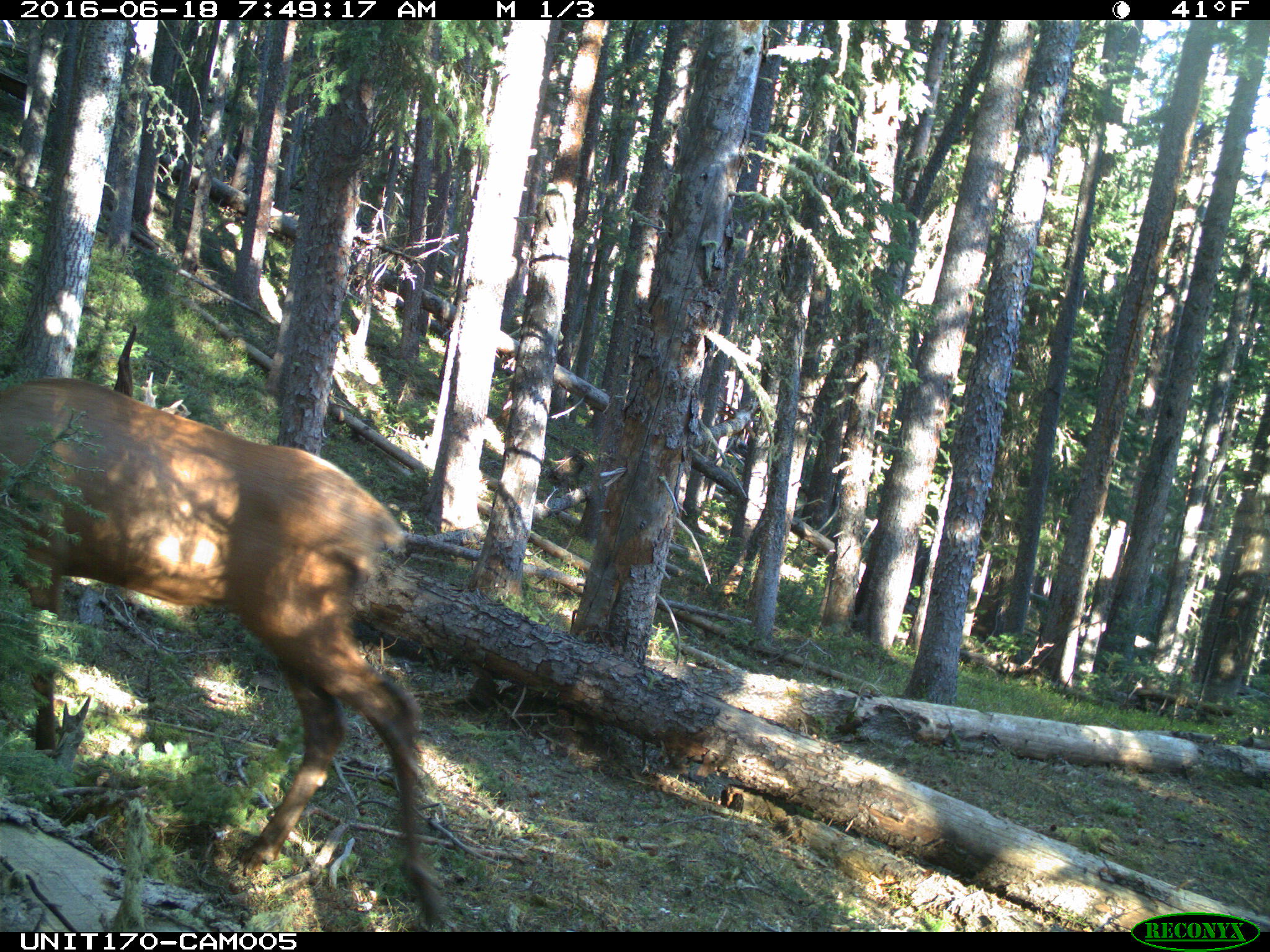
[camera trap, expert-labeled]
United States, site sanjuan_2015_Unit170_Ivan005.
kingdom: Animalia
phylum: Chordata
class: Mammalia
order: Artiodactyla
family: Cervidae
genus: Cervus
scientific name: Cervus elaphus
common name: red deer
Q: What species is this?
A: Cervus elaphus (red deer).